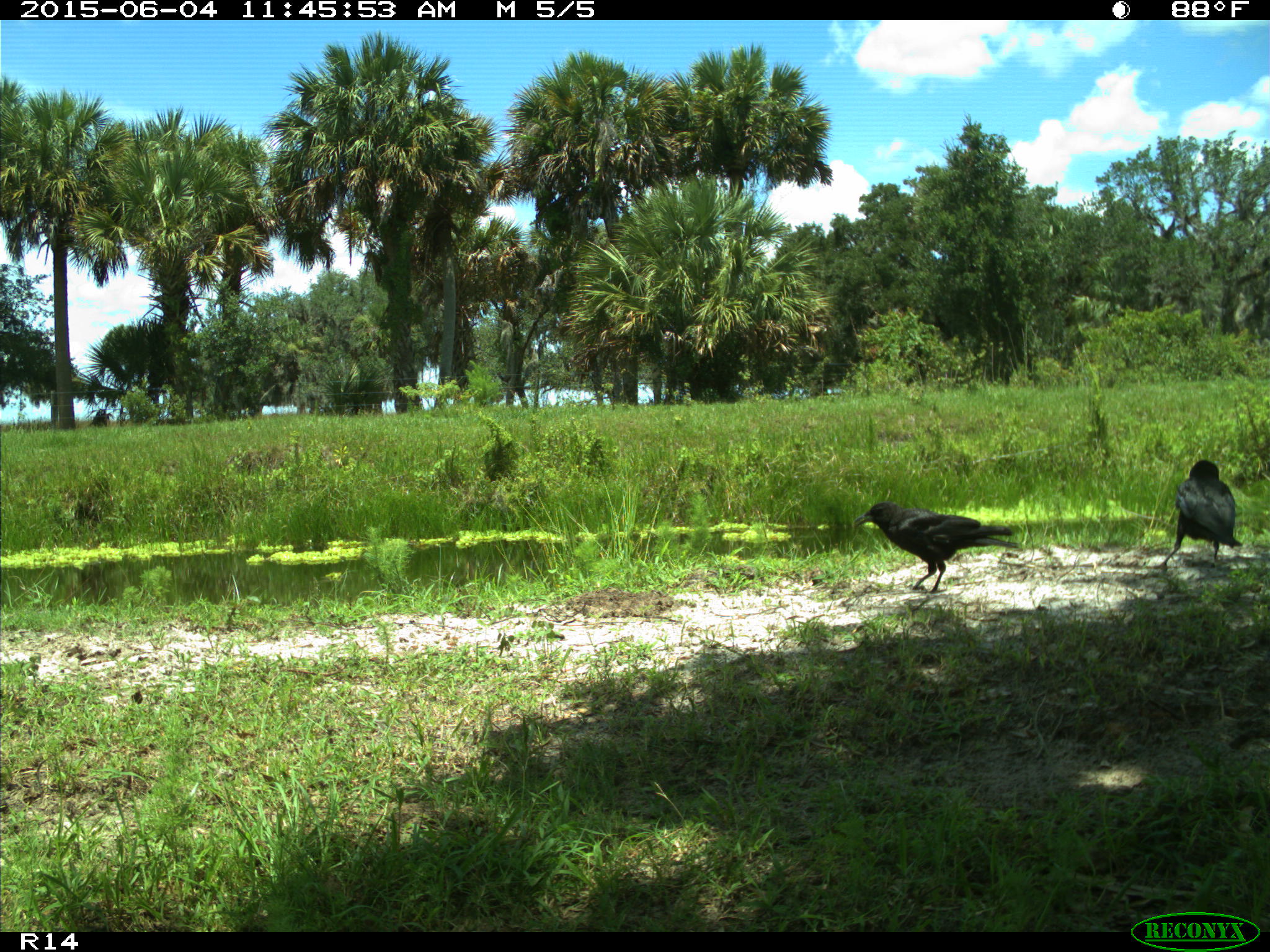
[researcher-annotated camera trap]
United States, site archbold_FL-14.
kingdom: Animalia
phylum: Chordata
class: Aves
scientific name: Aves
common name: birds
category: unidentified bird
Unidentified bird (birds) (Aves).